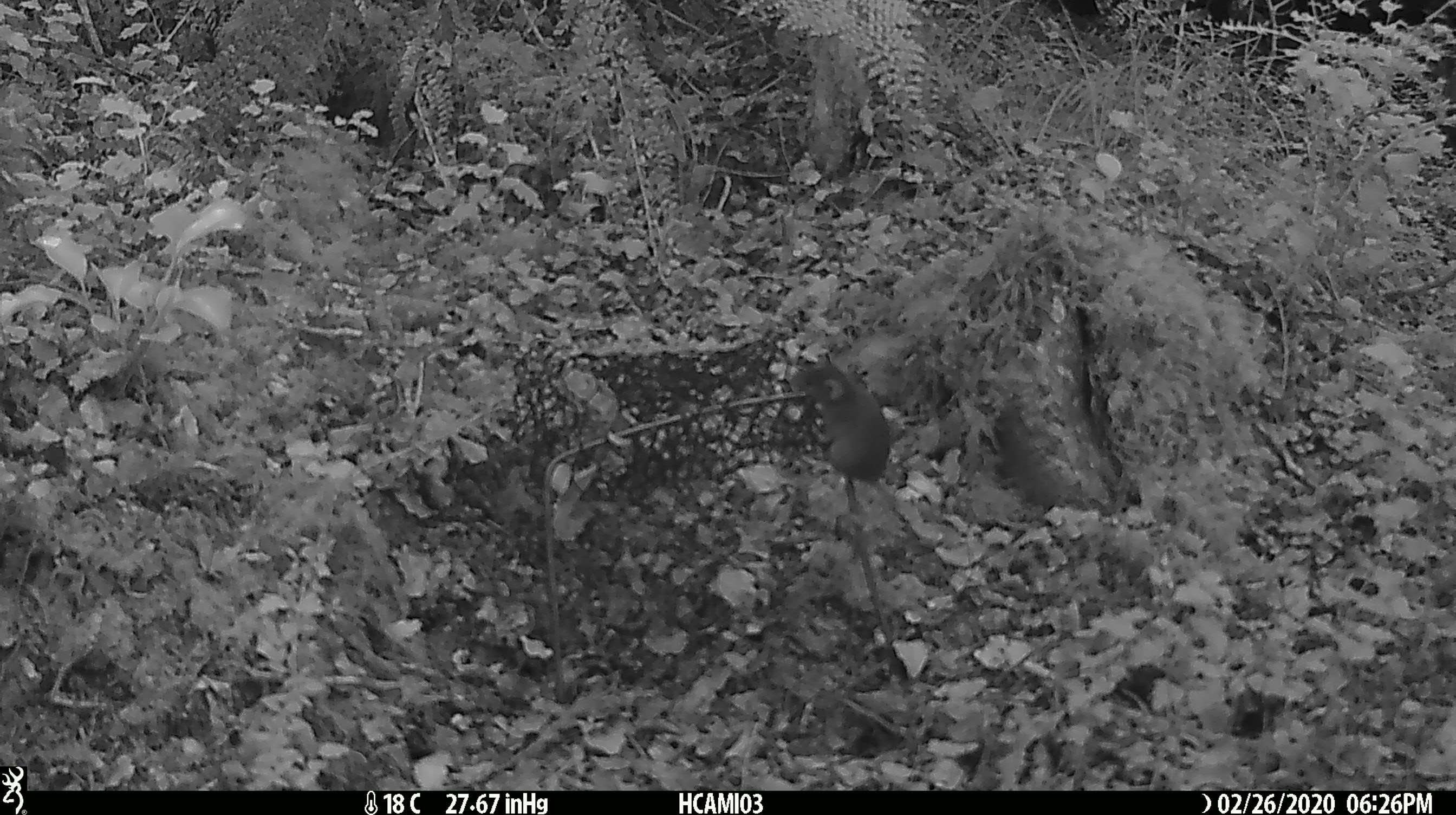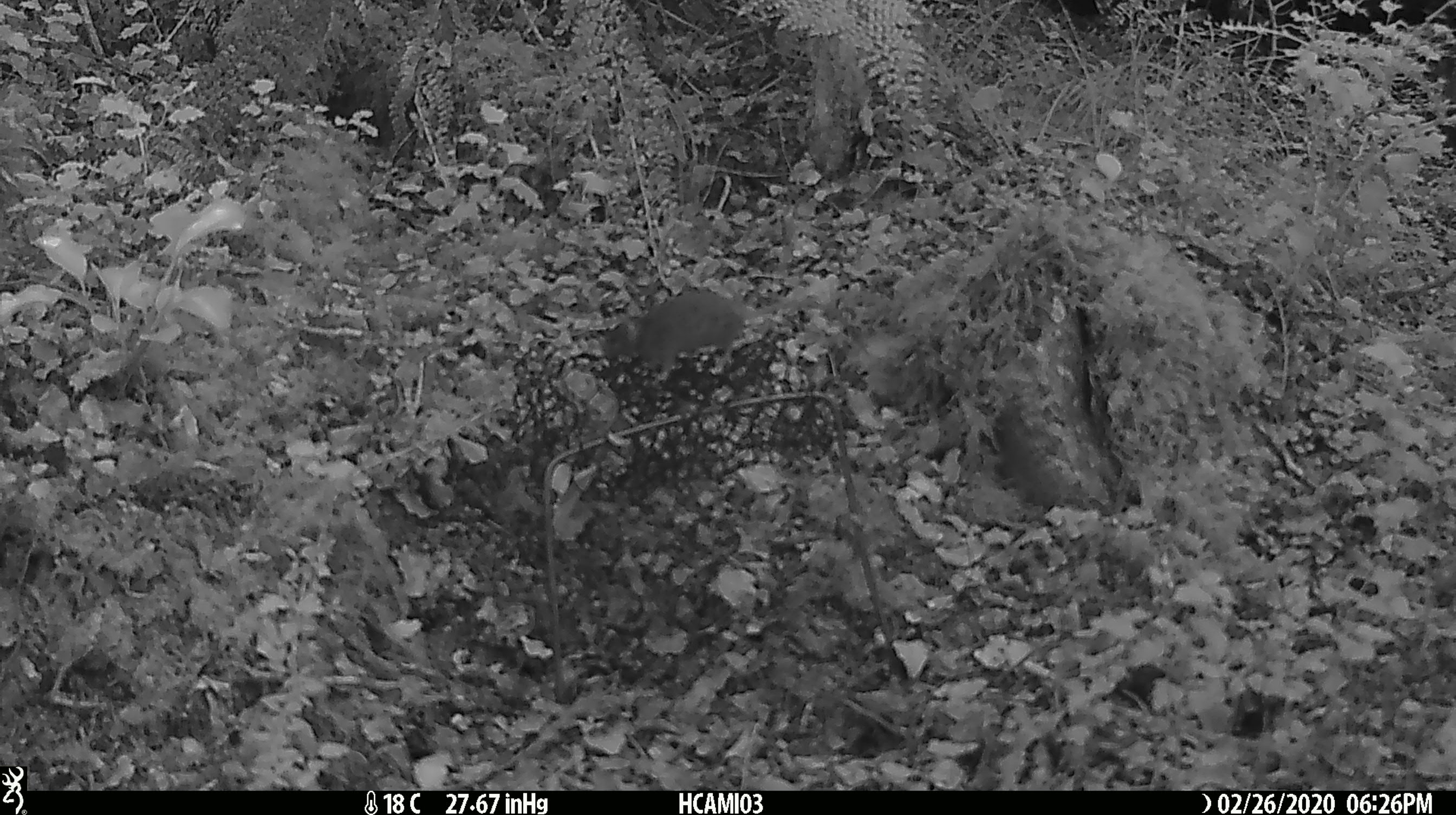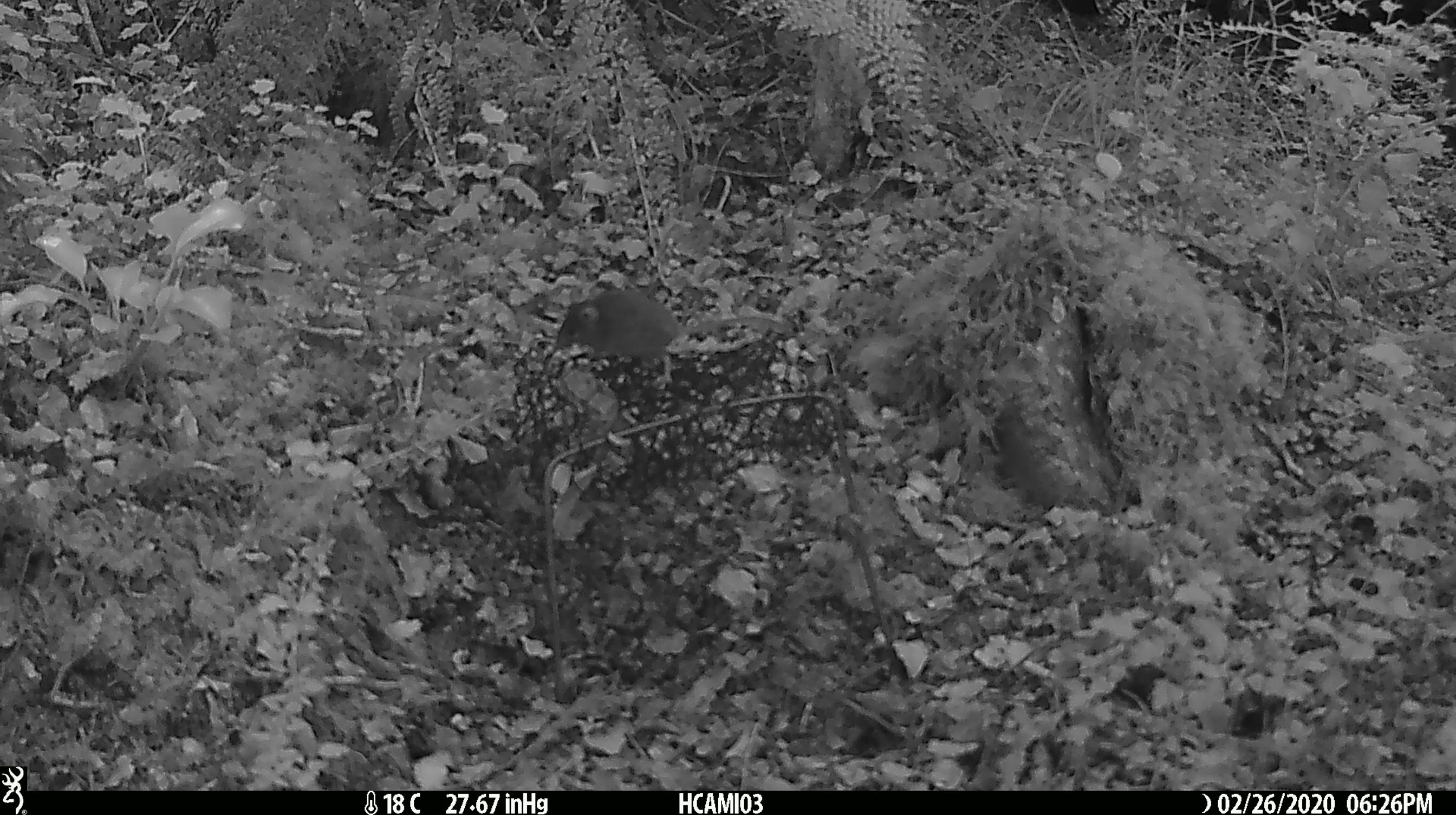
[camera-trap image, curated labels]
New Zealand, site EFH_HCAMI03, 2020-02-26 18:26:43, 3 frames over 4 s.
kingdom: Animalia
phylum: Chordata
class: Mammalia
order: Rodentia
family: Muridae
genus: Mus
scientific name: Mus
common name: mouse